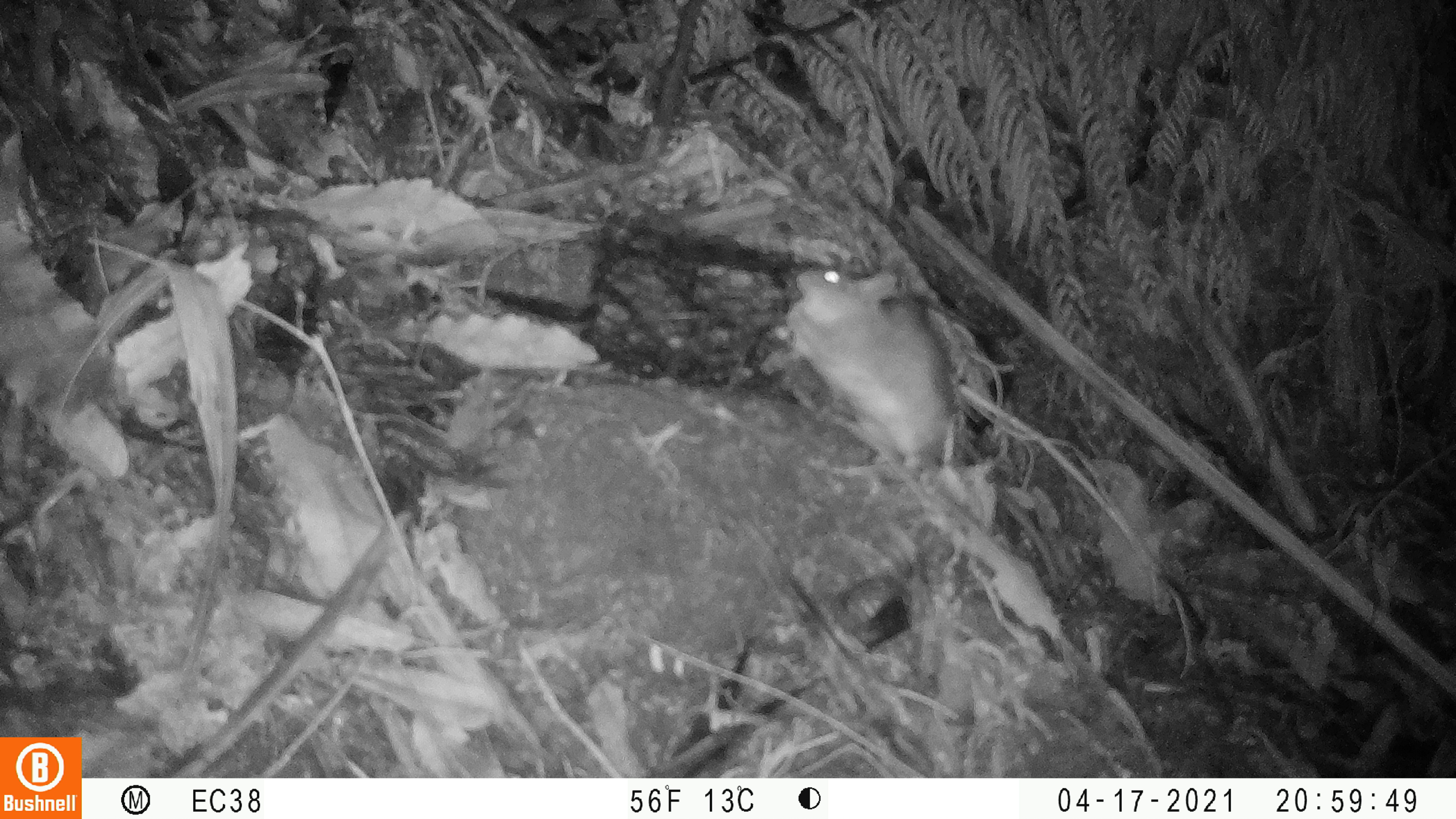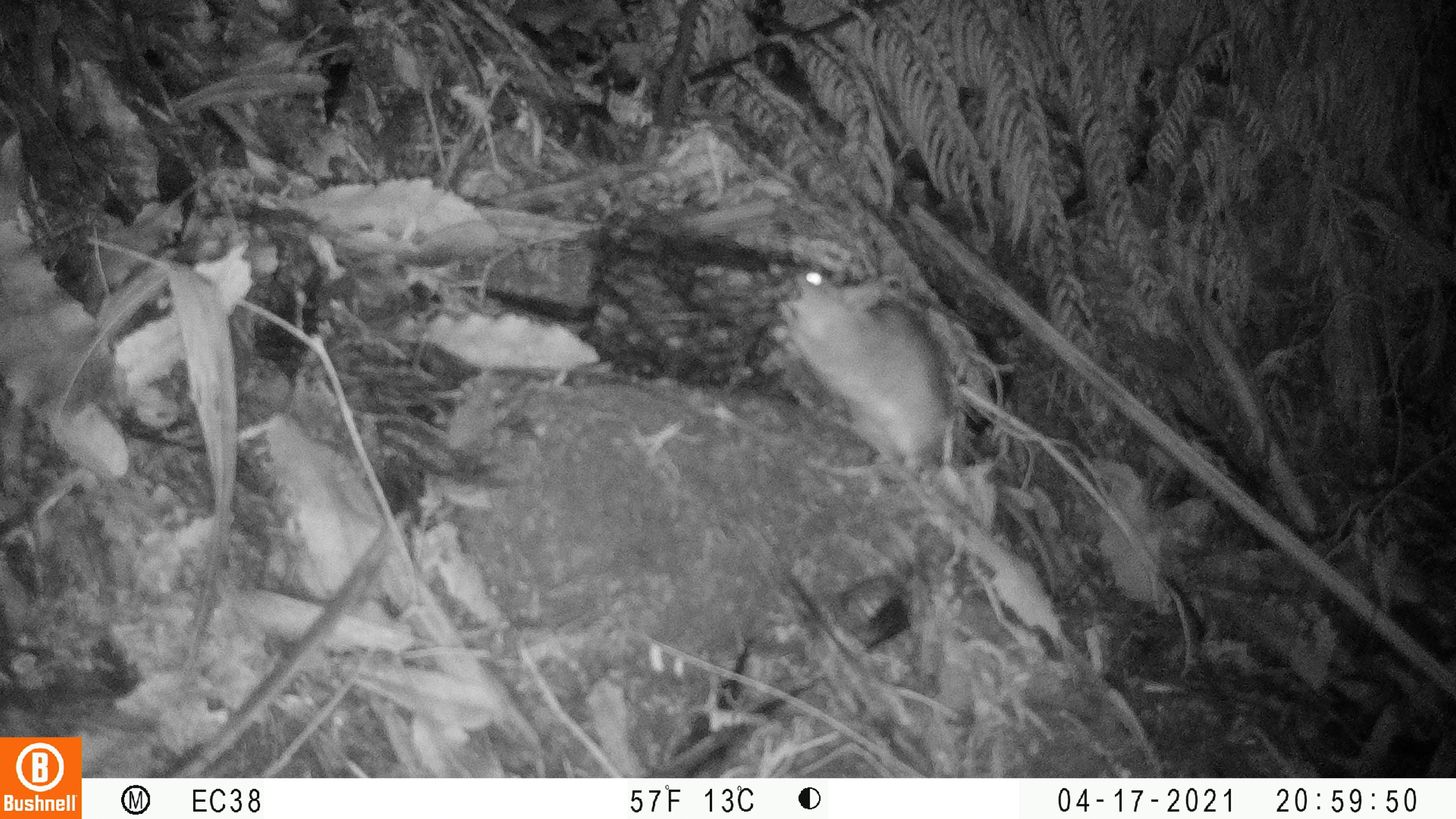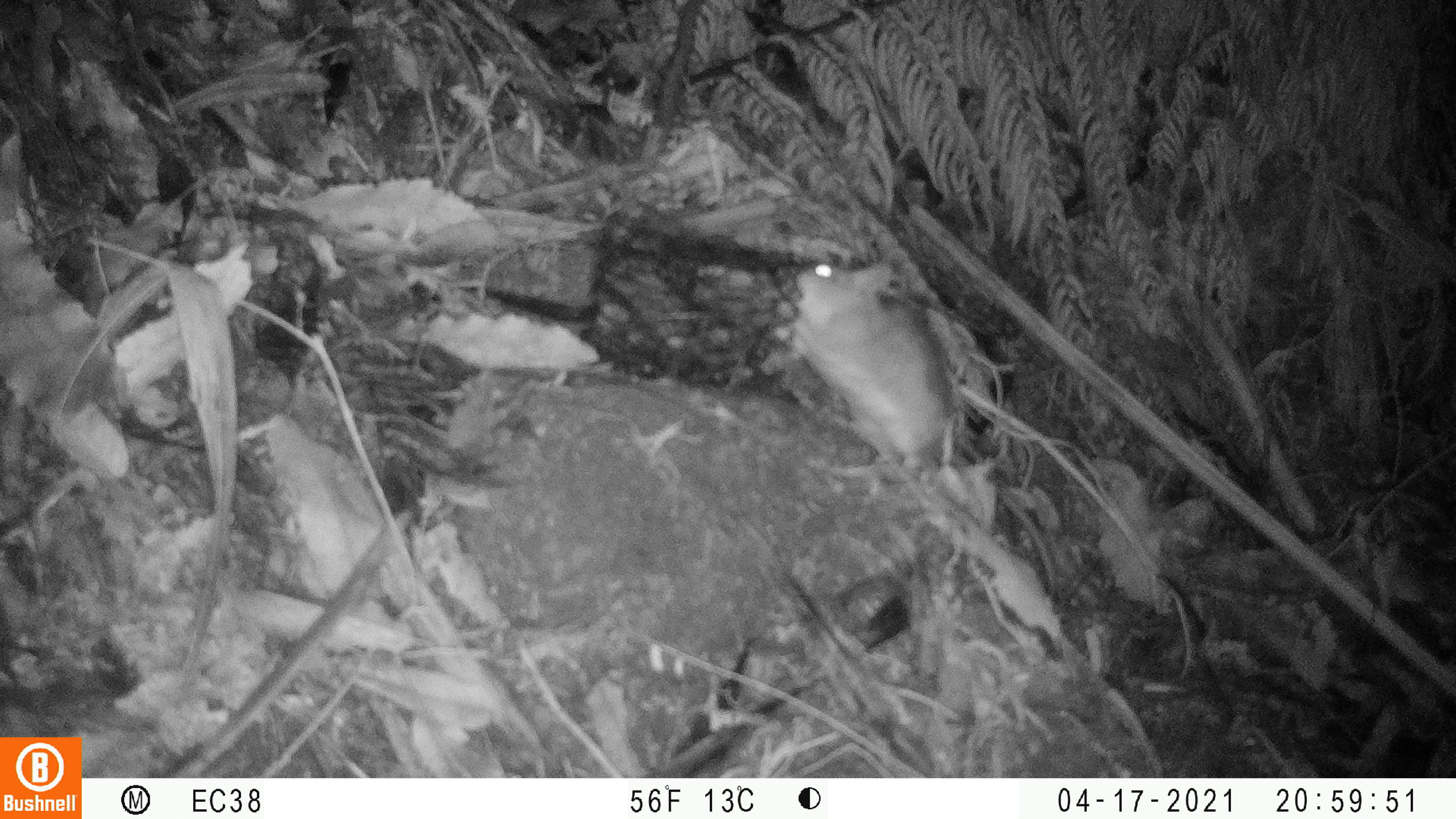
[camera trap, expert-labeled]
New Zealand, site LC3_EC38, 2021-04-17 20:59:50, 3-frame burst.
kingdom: Animalia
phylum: Chordata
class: Mammalia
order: Rodentia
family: Muridae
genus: Rattus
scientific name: Rattus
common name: rat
Rat (Rattus).